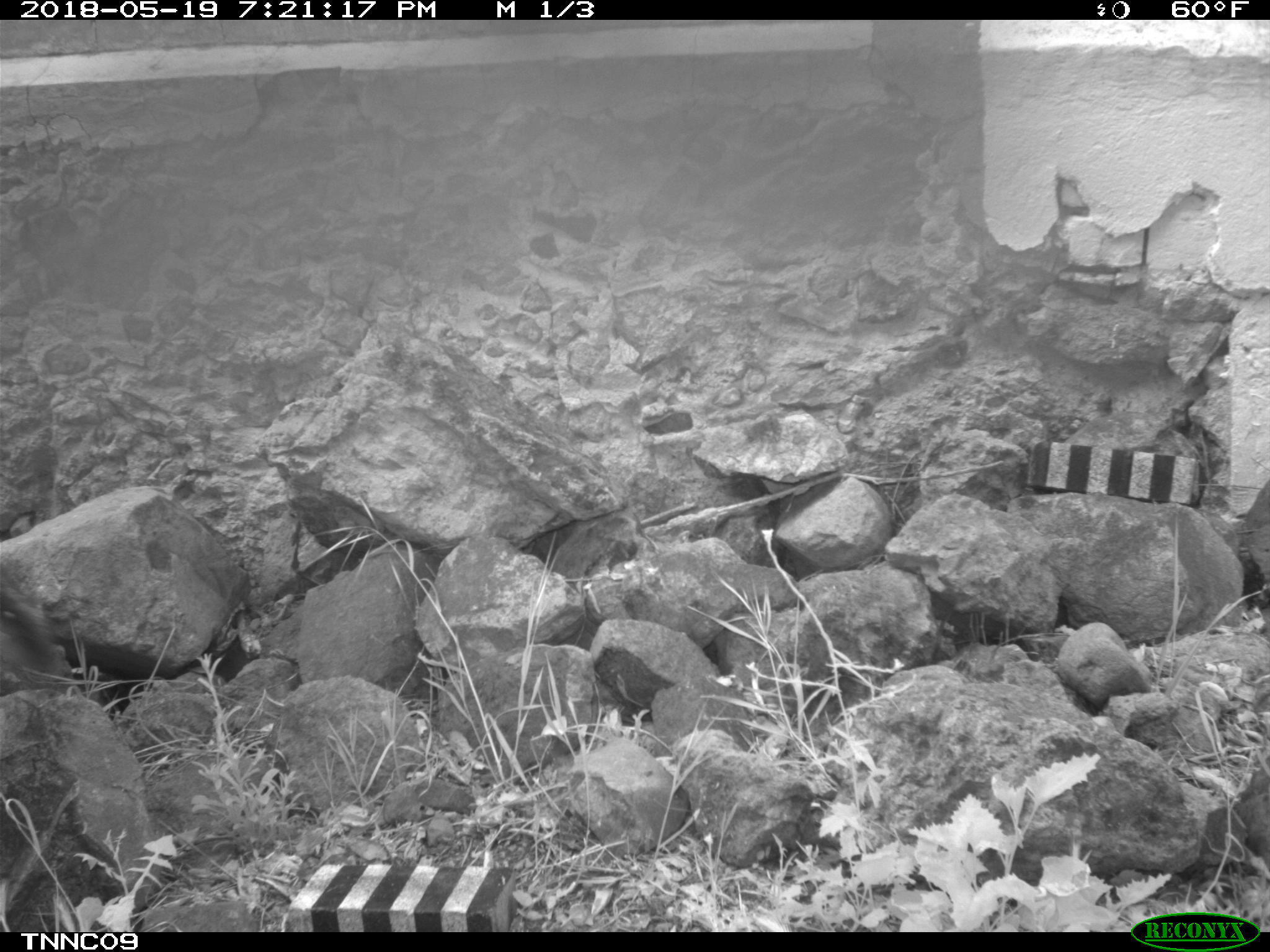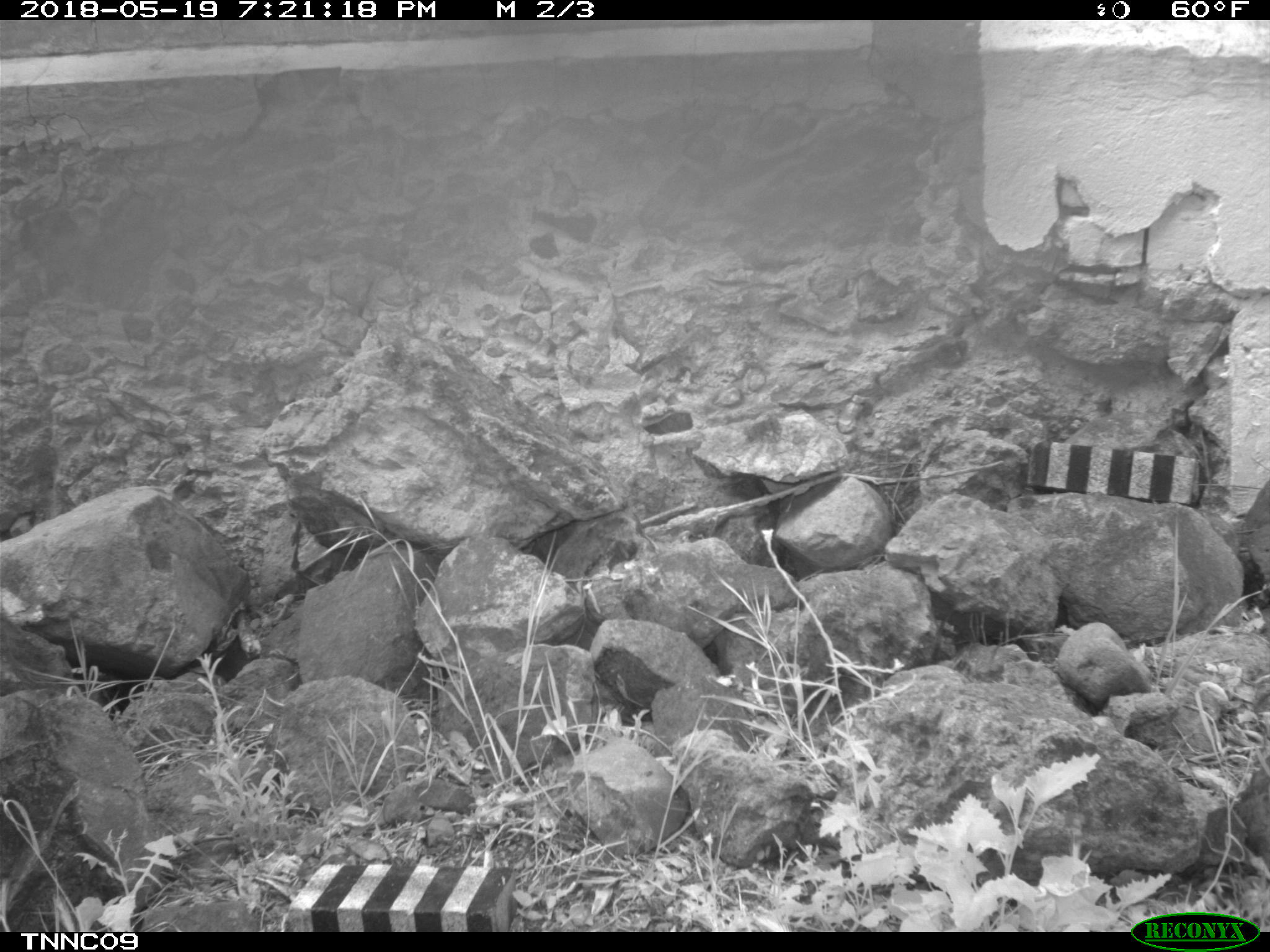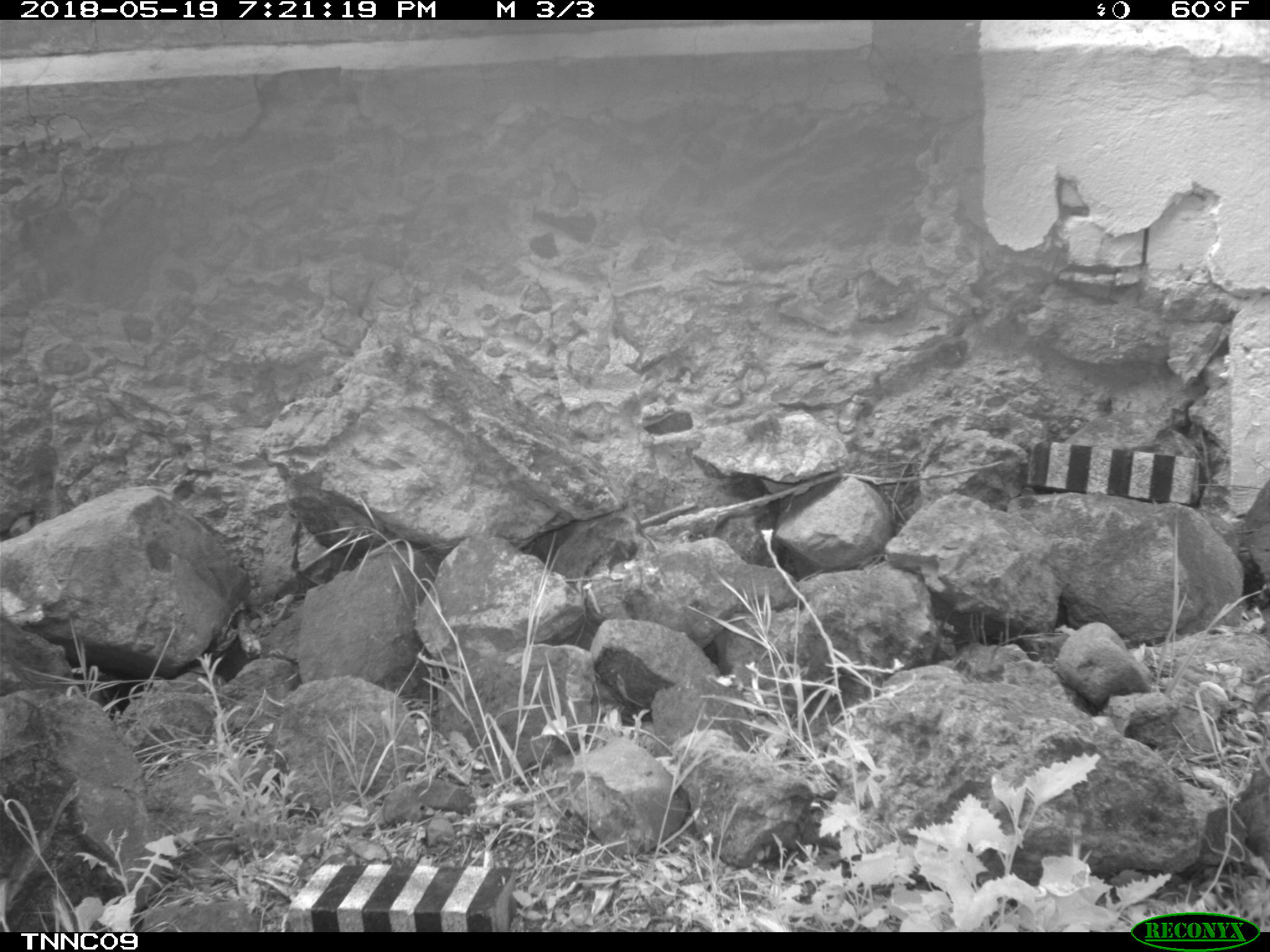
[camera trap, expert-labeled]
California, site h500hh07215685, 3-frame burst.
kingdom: Animalia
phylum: Chordata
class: Mammalia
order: Carnivora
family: Canidae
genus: Urocyon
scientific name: Urocyon littoralis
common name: island fox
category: fox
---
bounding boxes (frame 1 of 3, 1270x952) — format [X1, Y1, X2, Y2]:
fox: [0, 587, 60, 683]